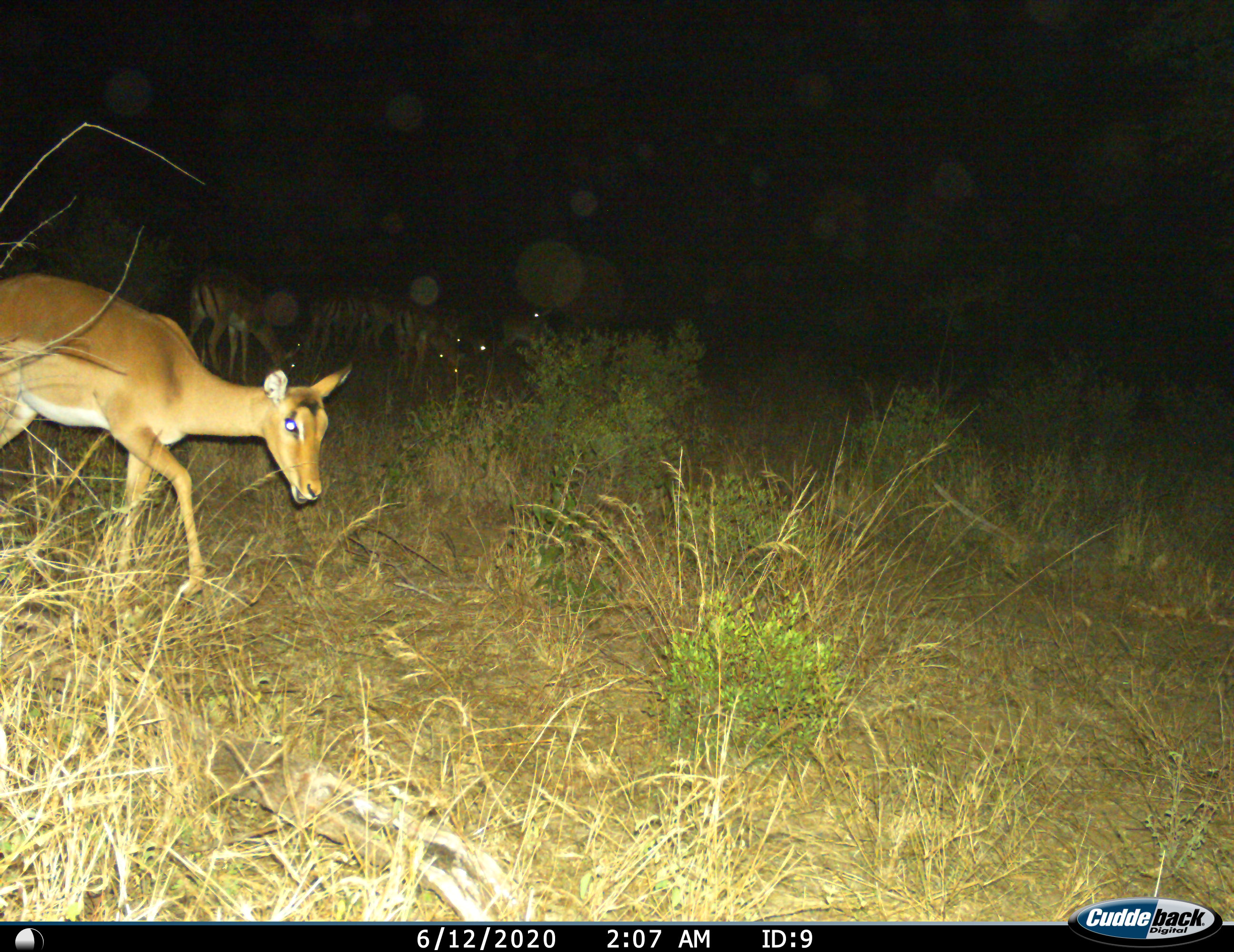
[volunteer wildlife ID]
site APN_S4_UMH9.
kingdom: Animalia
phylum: Chordata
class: Mammalia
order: Artiodactyla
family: Bovidae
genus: Aepyceros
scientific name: Aepyceros melampus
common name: impala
Impala (Aepyceros melampus), count 1. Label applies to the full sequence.